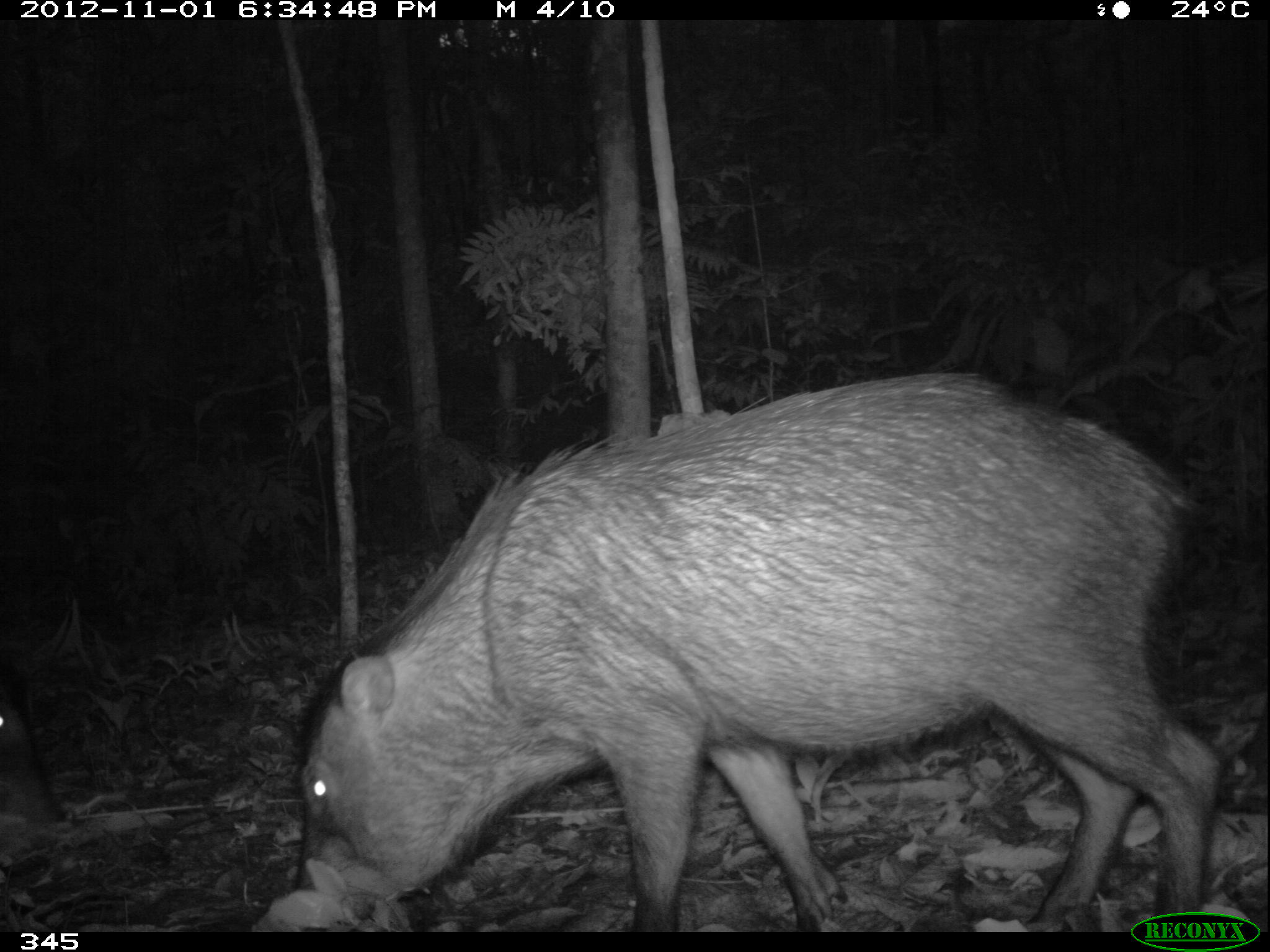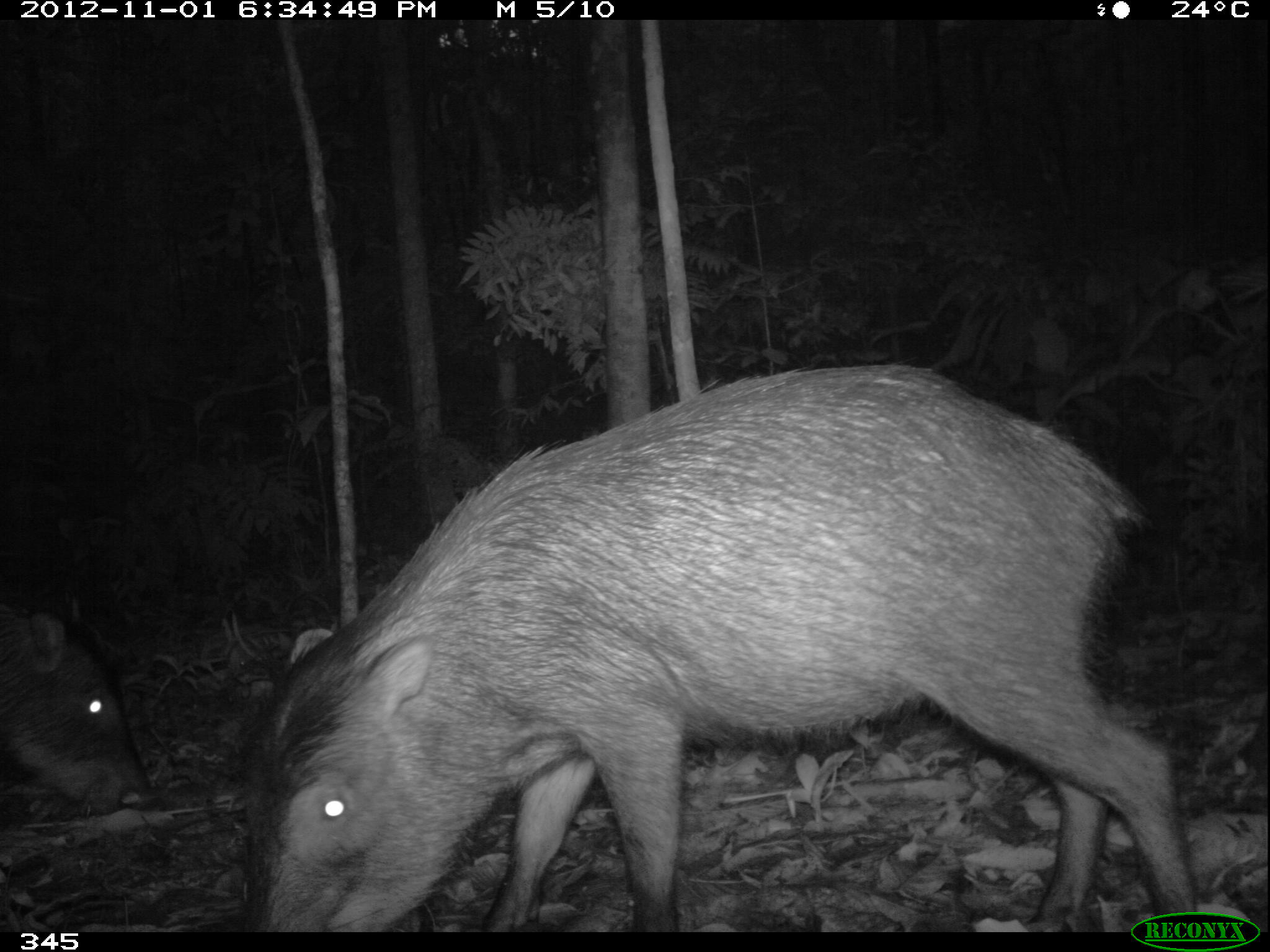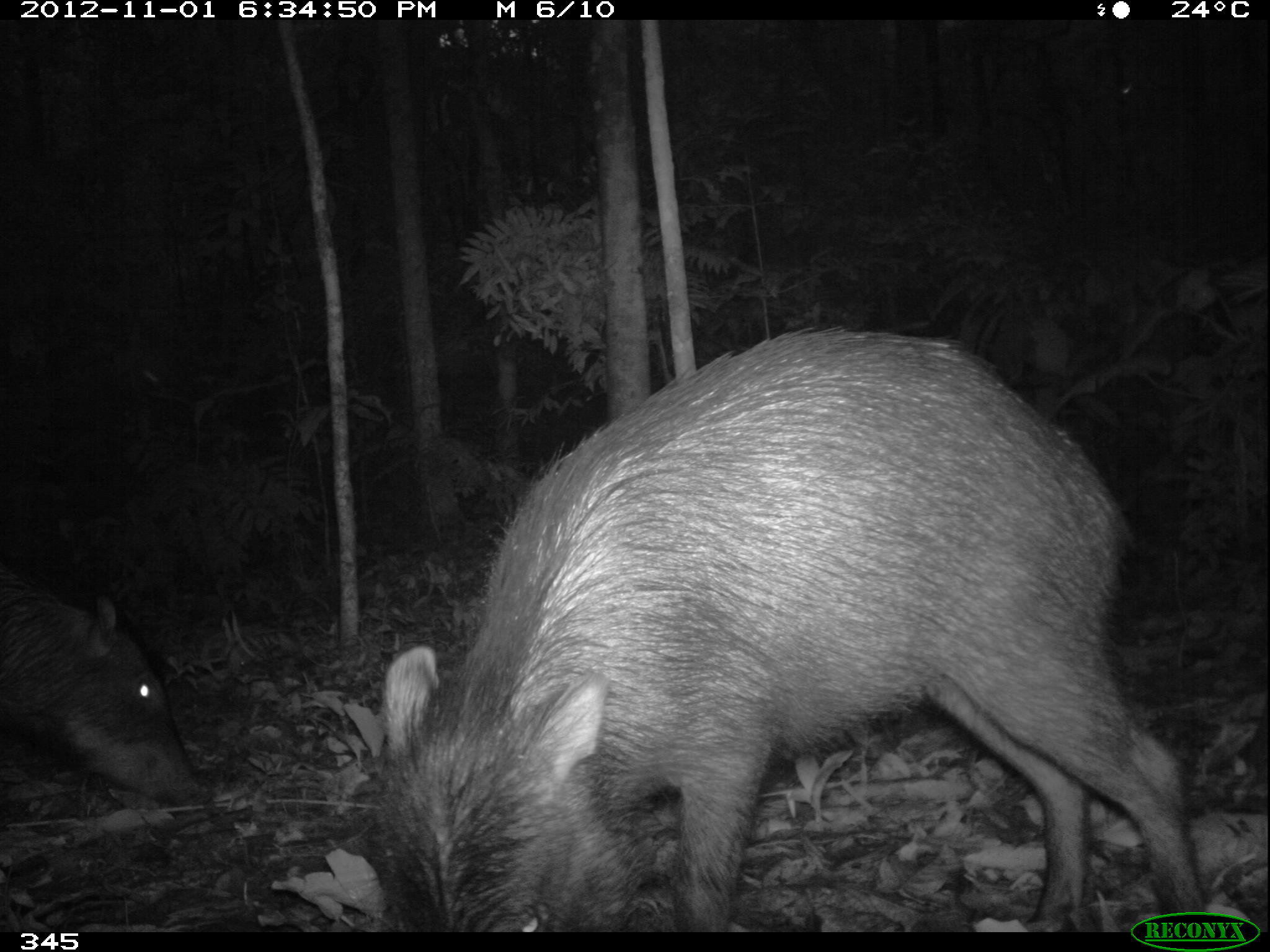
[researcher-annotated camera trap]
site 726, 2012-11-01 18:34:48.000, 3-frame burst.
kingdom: Animalia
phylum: Chordata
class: Mammalia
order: Artiodactyla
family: Tayassuidae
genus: Tayassu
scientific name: Tayassu pecari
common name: white-lipped peccary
Tayassu pecari (white-lipped peccary).